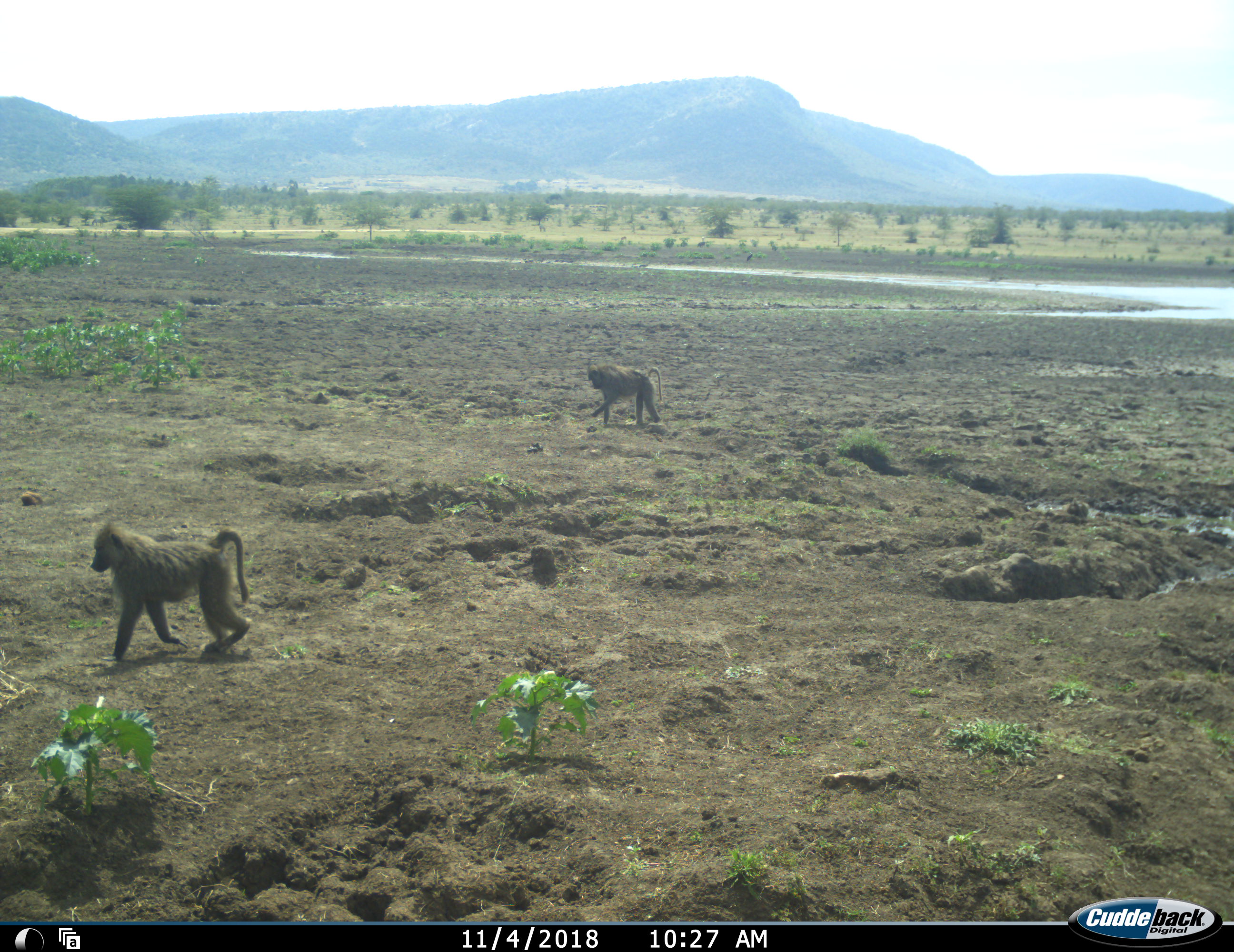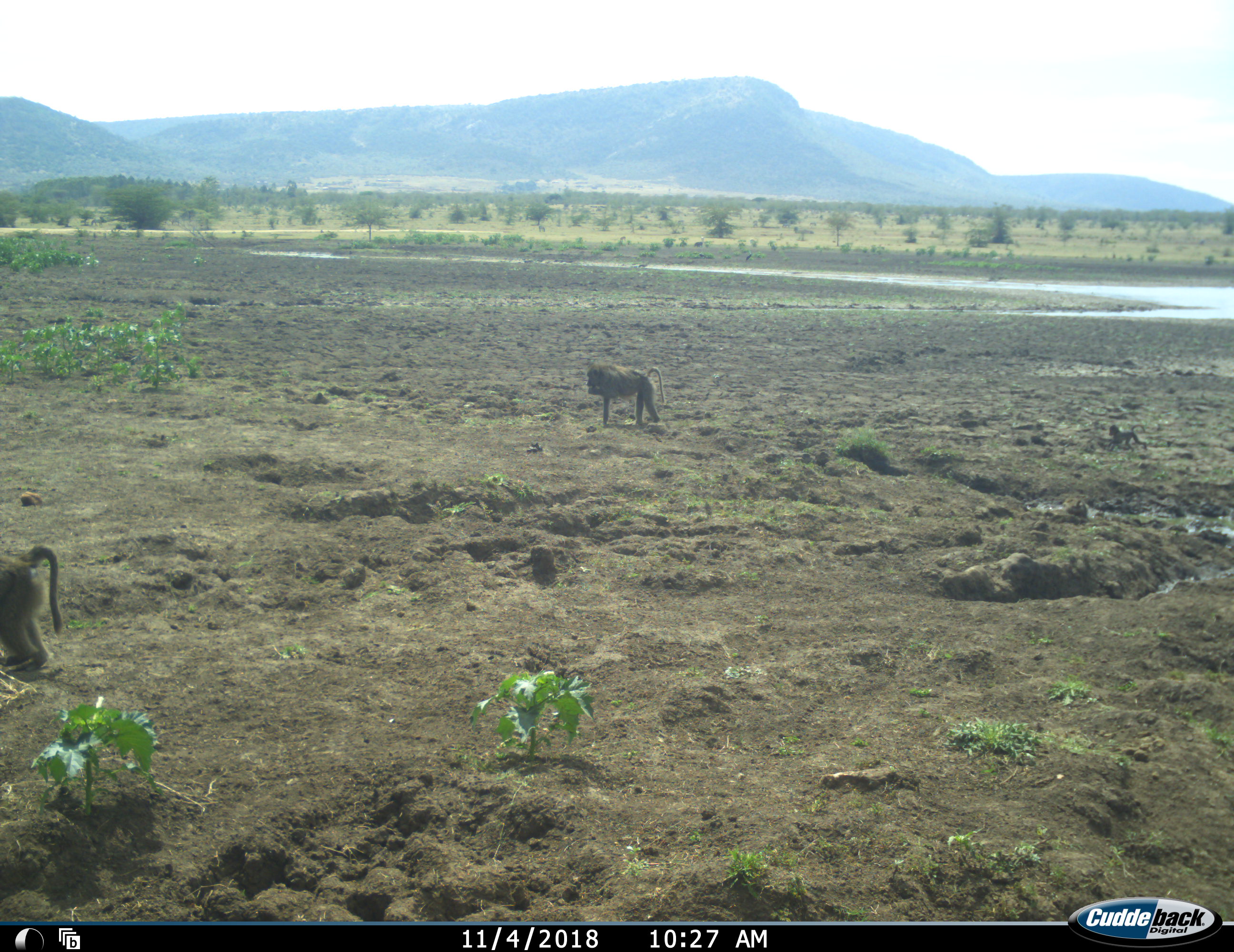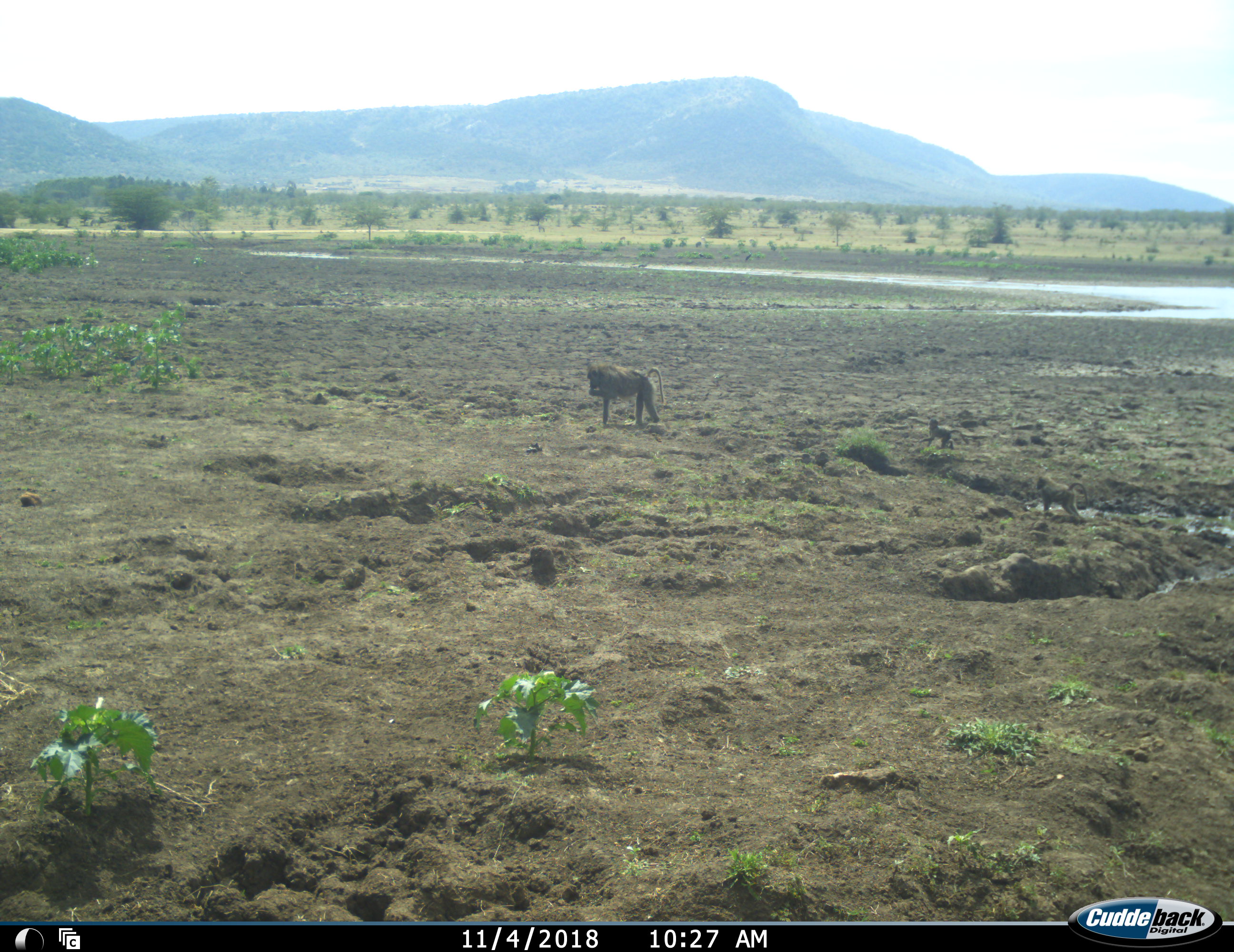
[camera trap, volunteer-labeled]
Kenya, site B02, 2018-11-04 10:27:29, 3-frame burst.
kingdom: Animalia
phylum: Chordata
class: Mammalia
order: Primates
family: Cercopithecidae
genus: Papio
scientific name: Papio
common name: baboon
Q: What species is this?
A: Baboon (Papio).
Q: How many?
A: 4.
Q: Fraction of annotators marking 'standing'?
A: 30%.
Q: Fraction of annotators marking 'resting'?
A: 0%.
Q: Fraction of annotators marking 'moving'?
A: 100%.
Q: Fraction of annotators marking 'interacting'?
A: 0%.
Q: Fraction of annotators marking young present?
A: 80%.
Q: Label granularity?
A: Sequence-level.